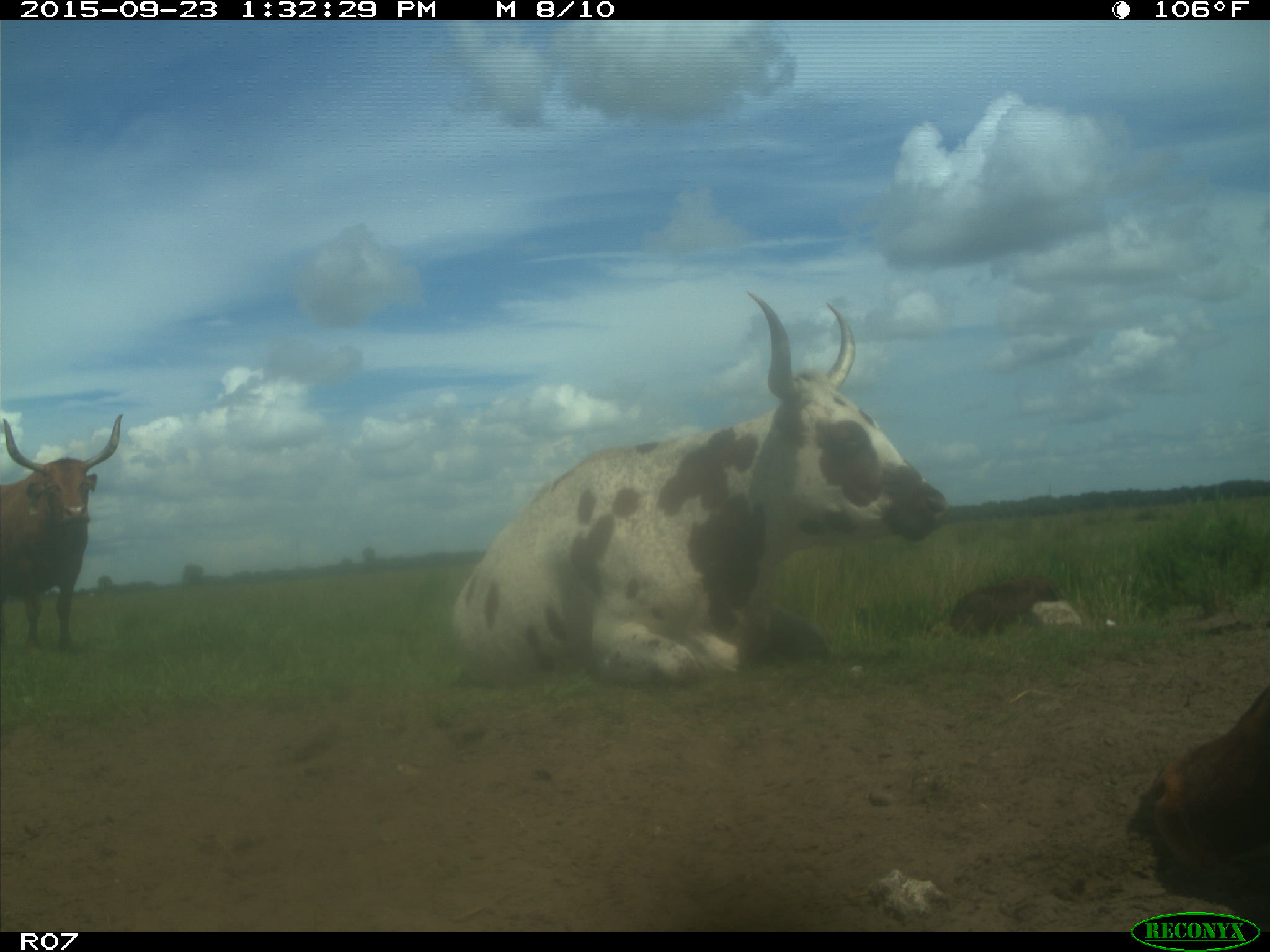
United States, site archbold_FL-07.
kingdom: Animalia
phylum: Chordata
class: Mammalia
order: Artiodactyla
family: Bovidae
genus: Bos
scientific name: Bos taurus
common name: domestic cow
Bos taurus (domestic cow).